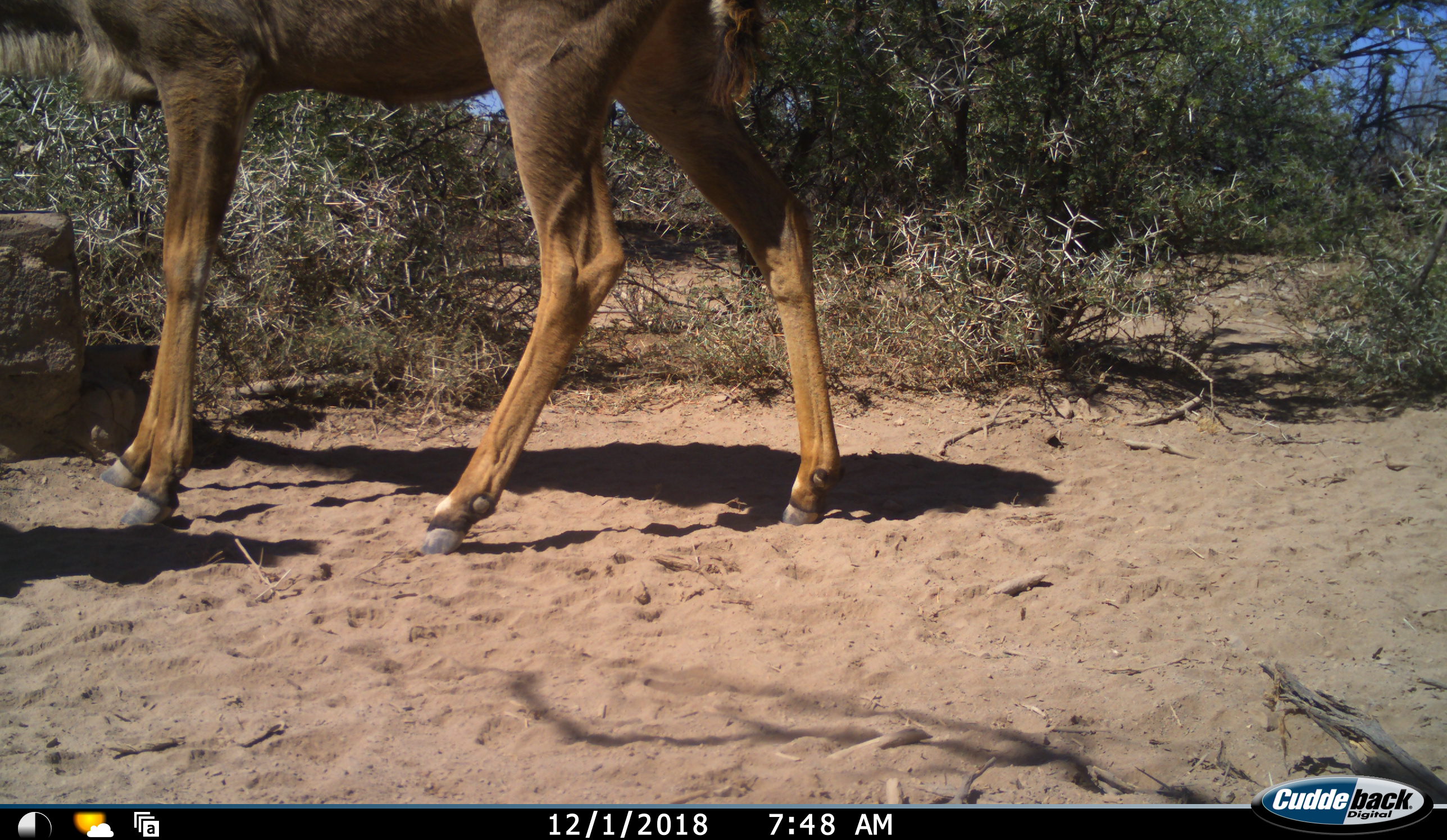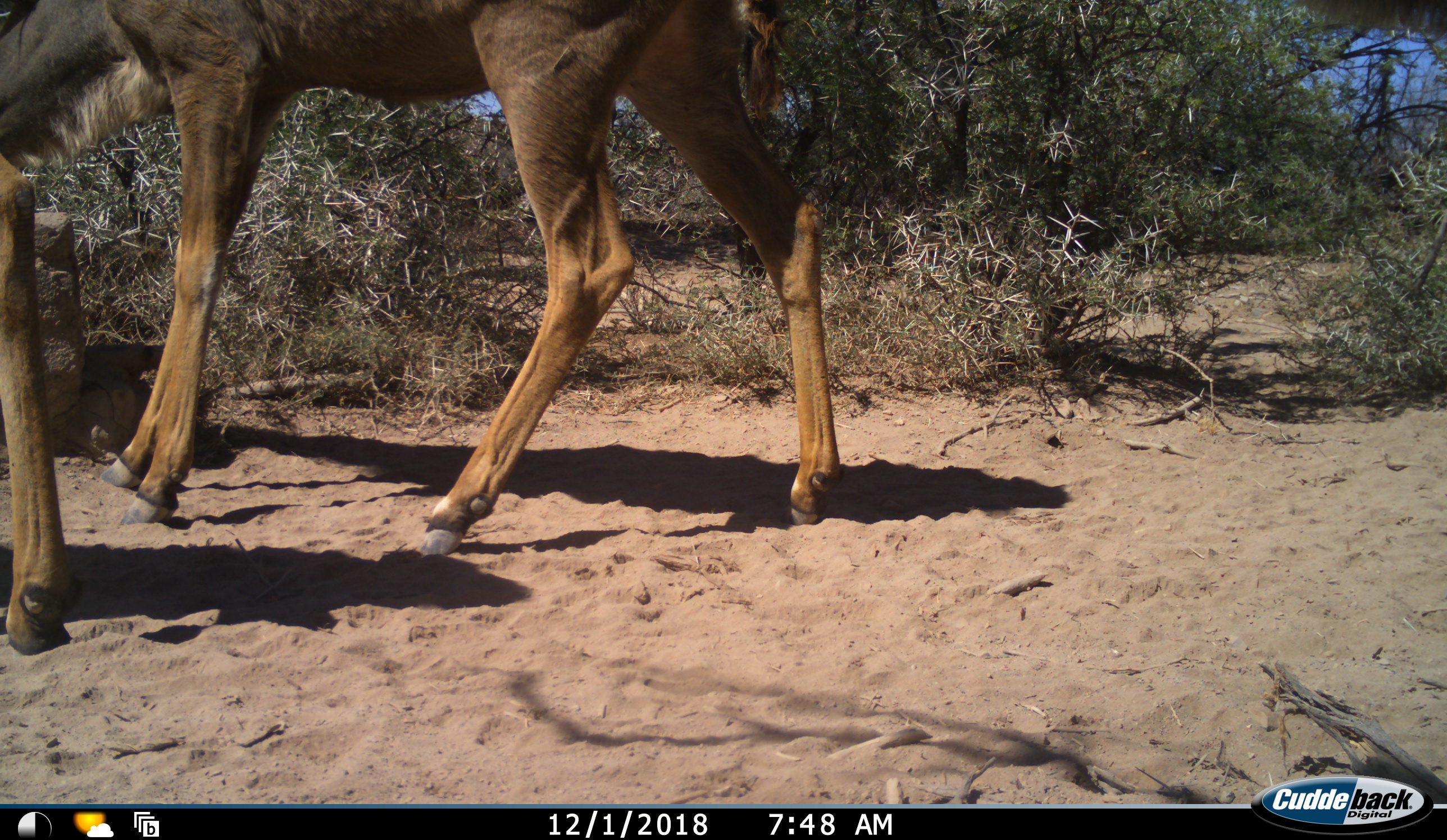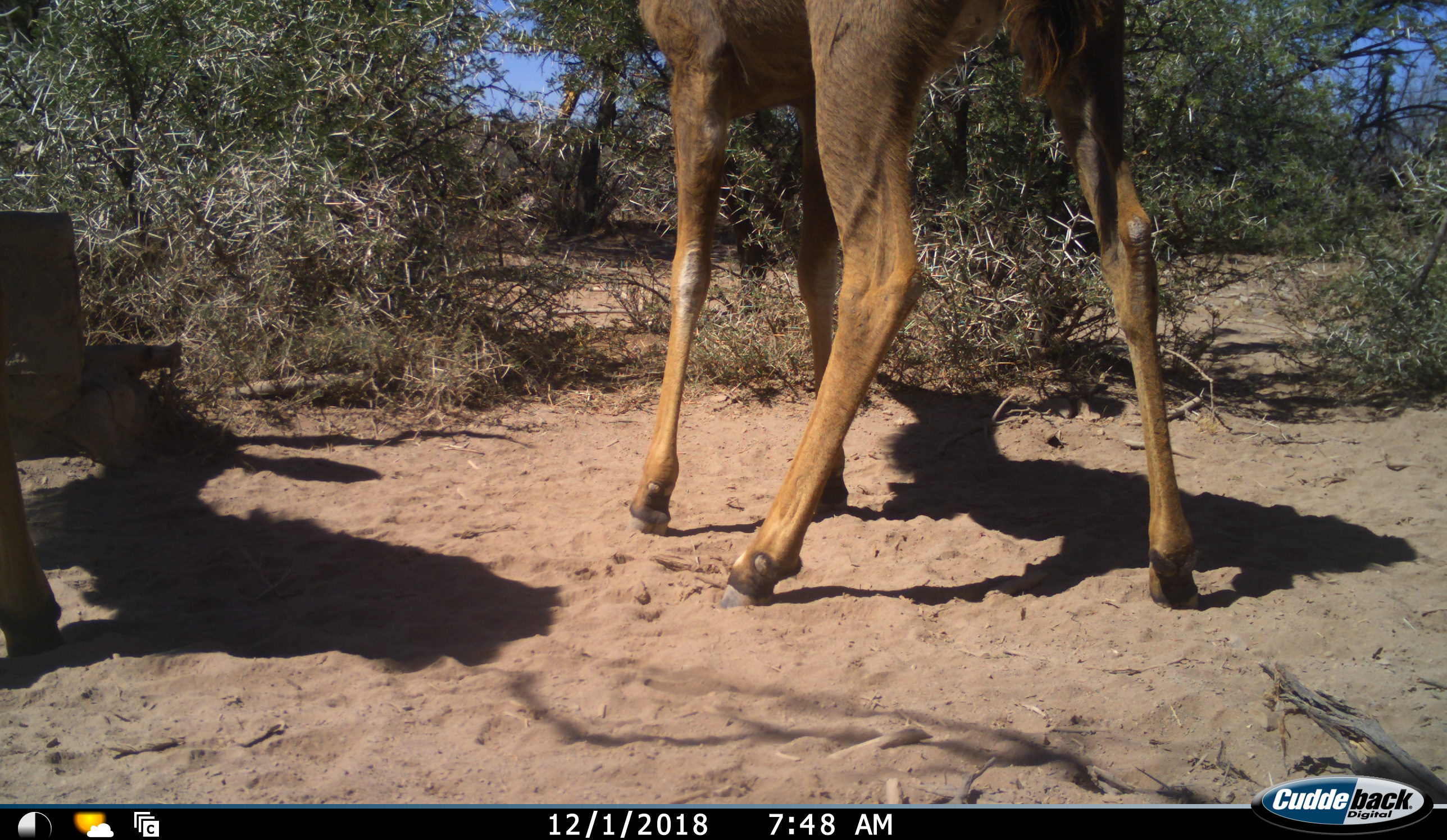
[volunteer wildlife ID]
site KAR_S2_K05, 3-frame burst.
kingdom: Animalia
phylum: Chordata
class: Mammalia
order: Artiodactyla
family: Bovidae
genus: Tragelaphus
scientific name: Tragelaphus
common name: kudu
Kudu (Tragelaphus), count 2. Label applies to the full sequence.